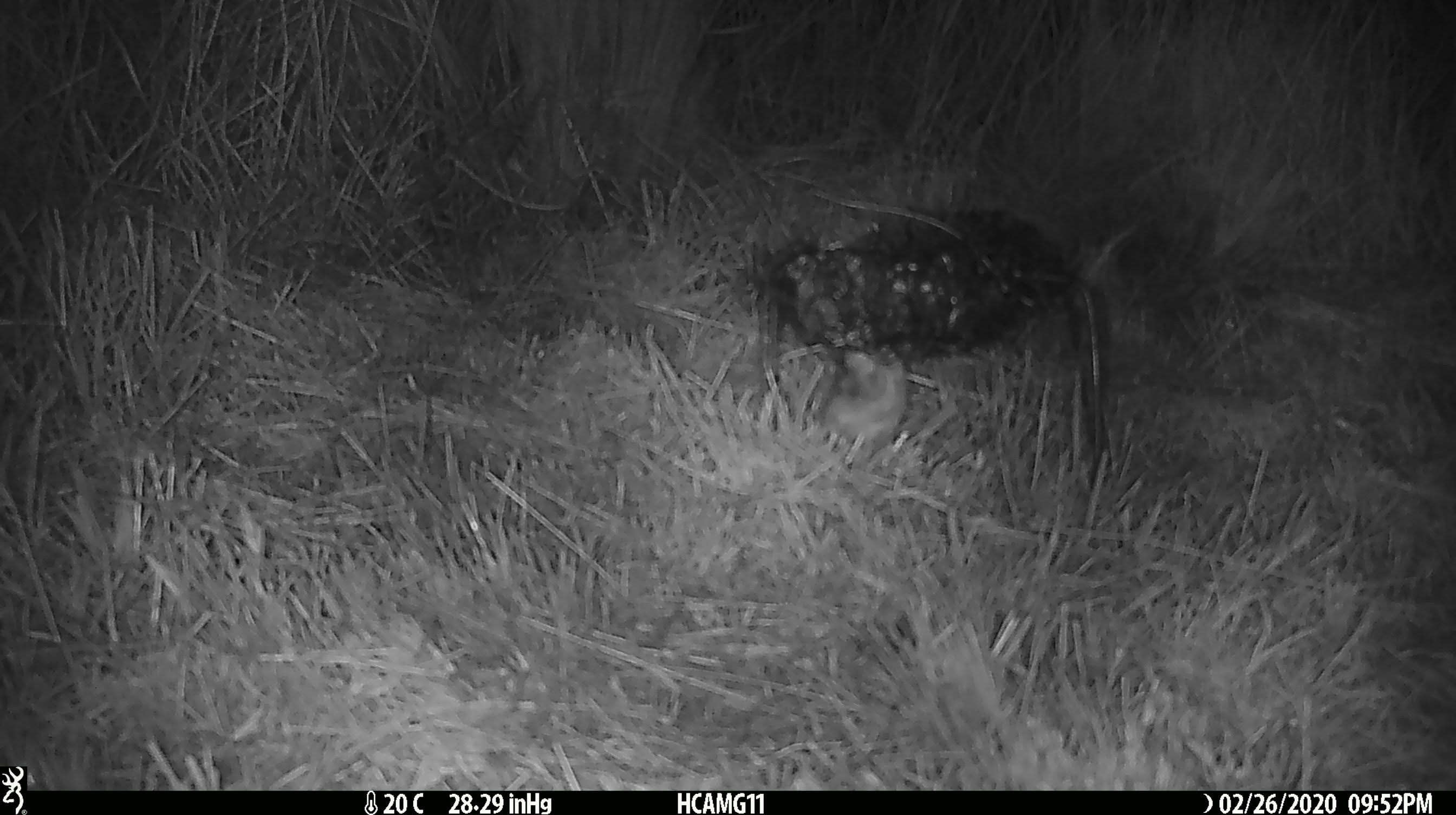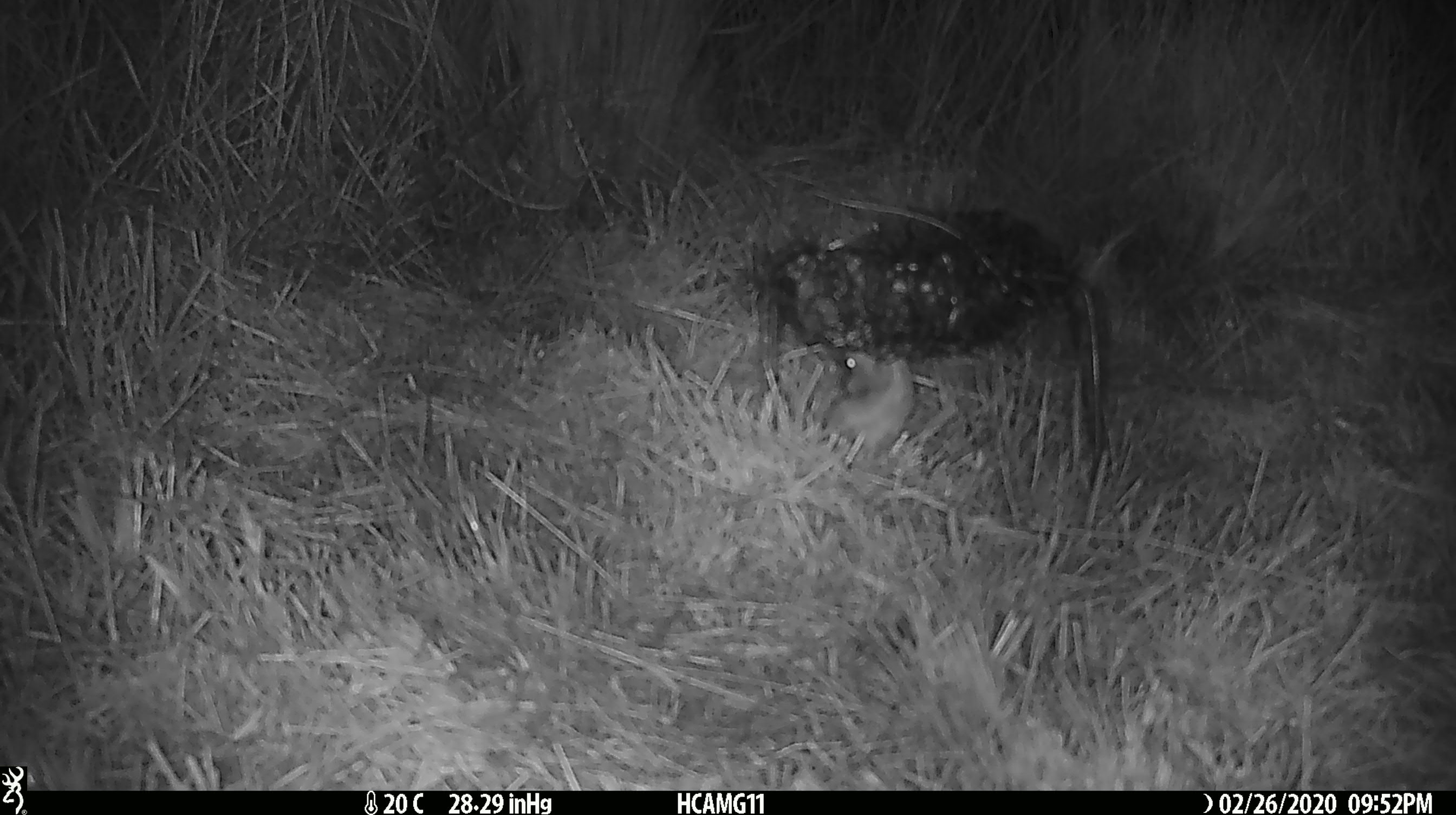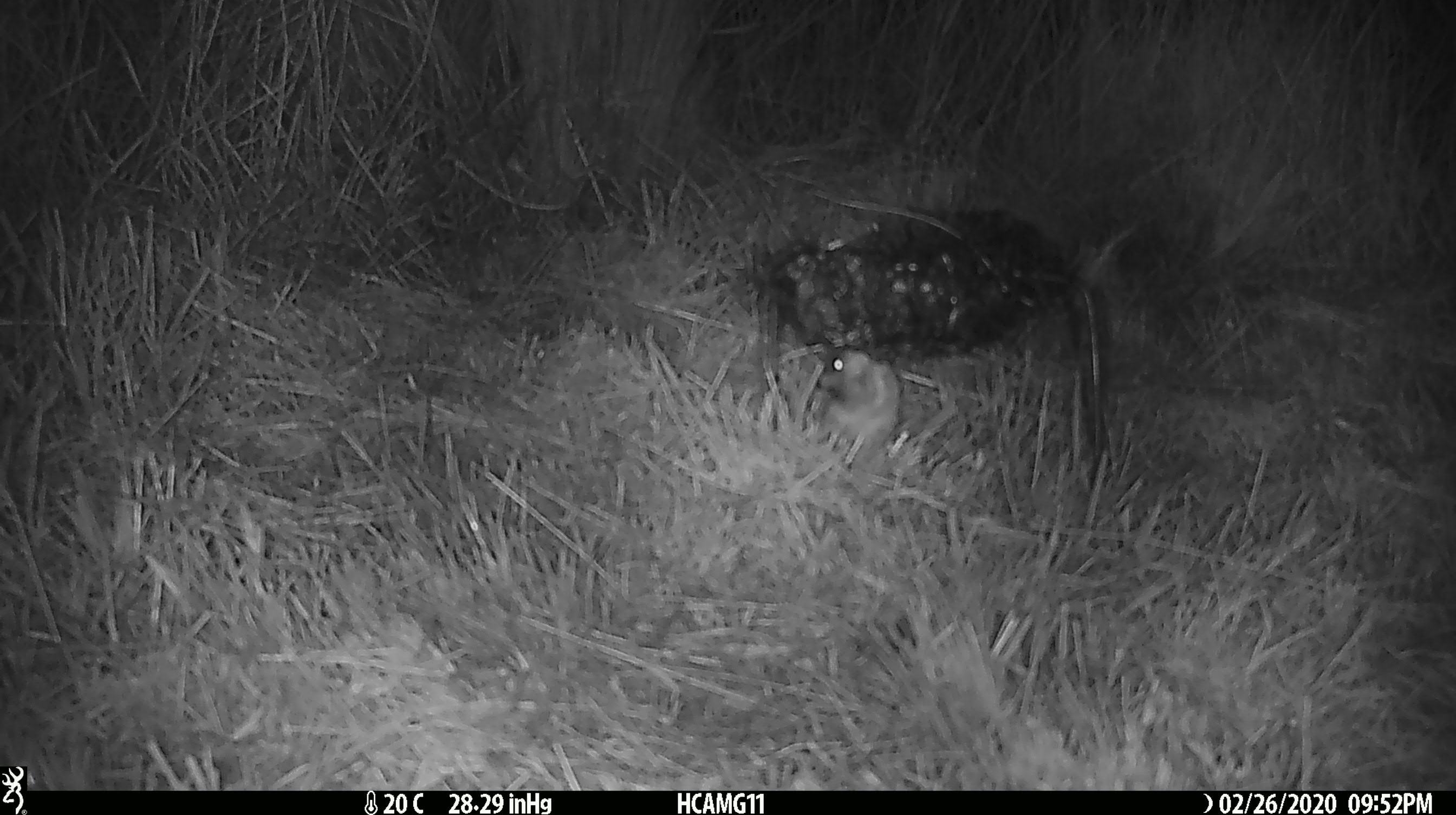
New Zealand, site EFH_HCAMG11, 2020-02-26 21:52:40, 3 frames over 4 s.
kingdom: Animalia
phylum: Chordata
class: Mammalia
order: Rodentia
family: Muridae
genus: Mus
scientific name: Mus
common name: mouse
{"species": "mouse (Mus)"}